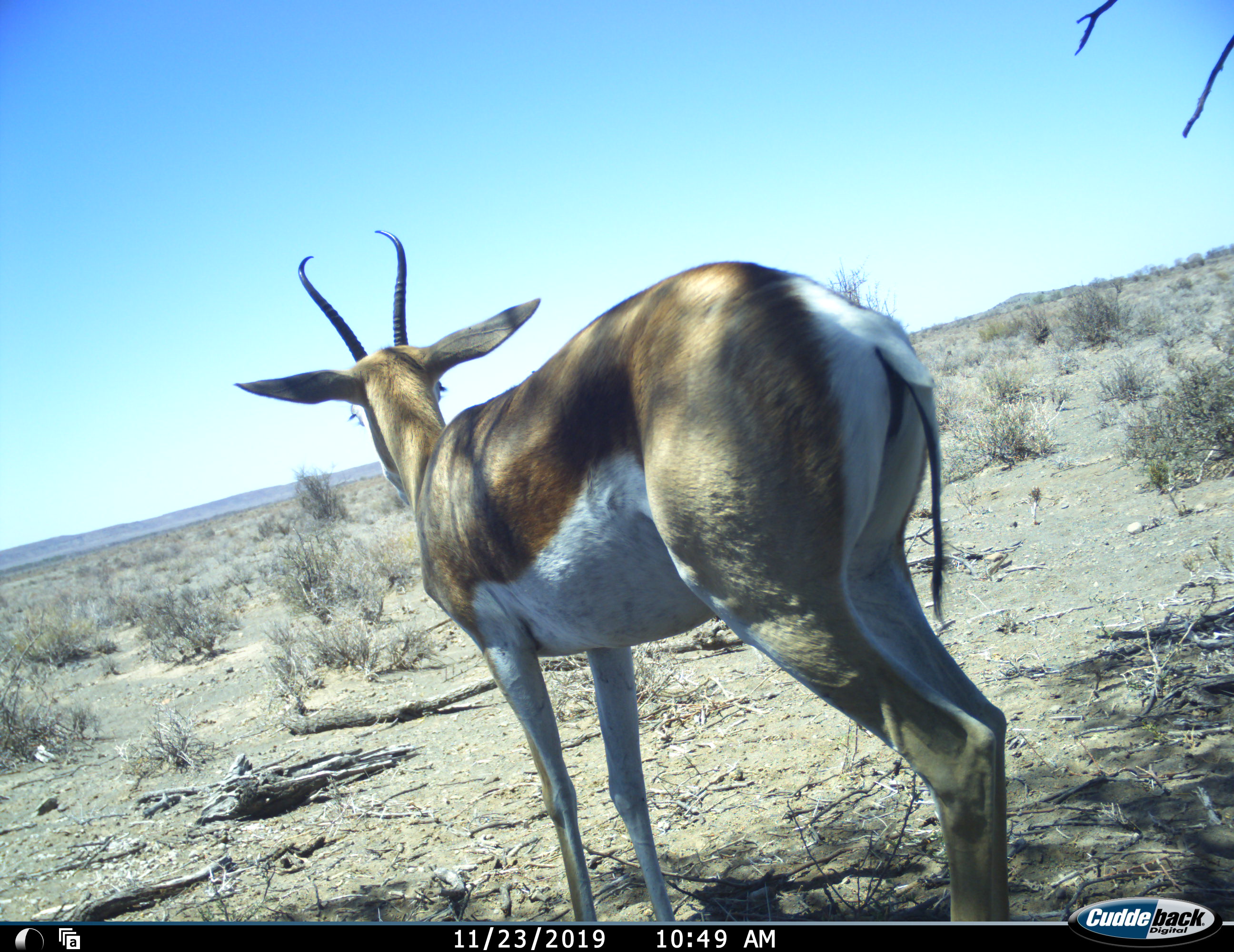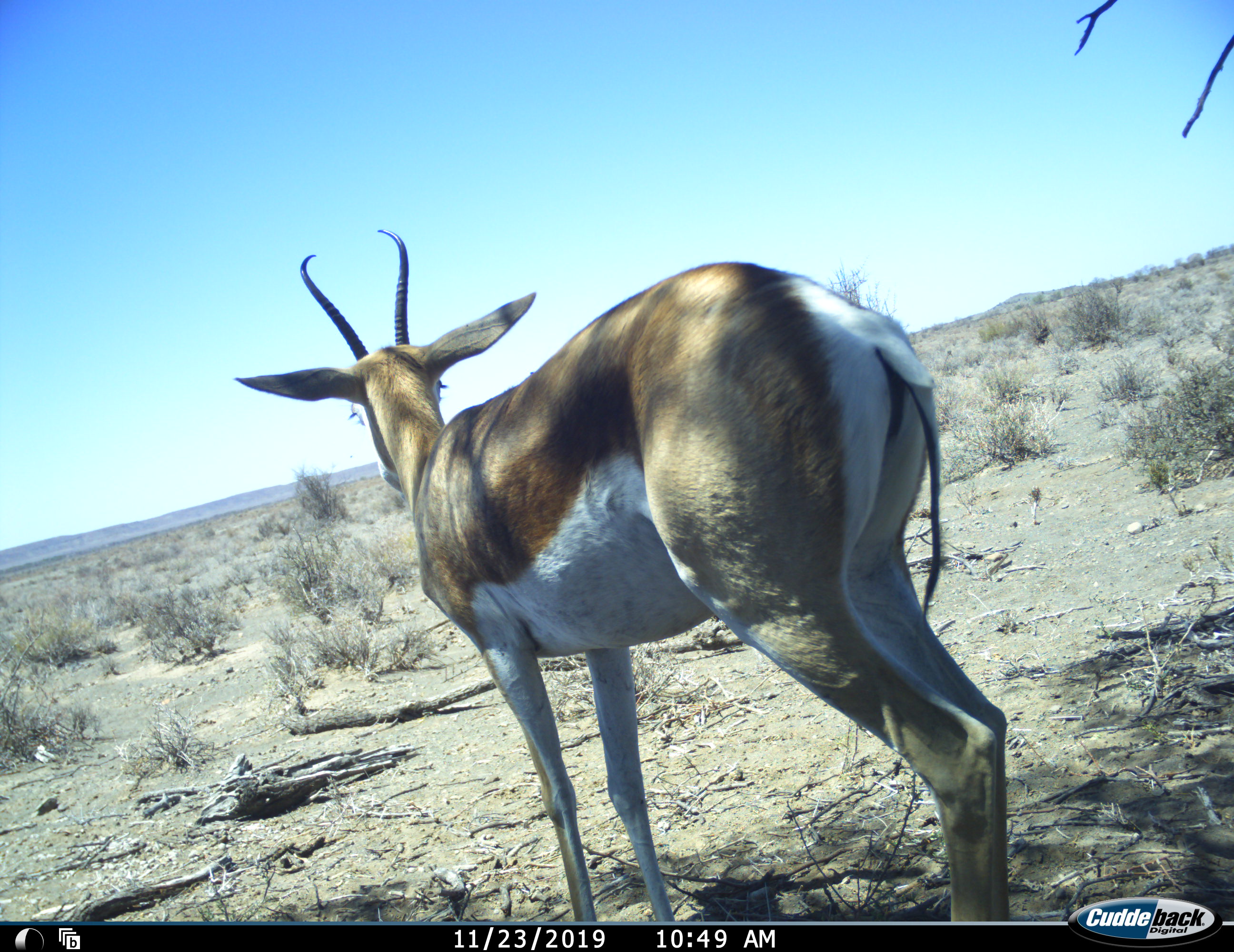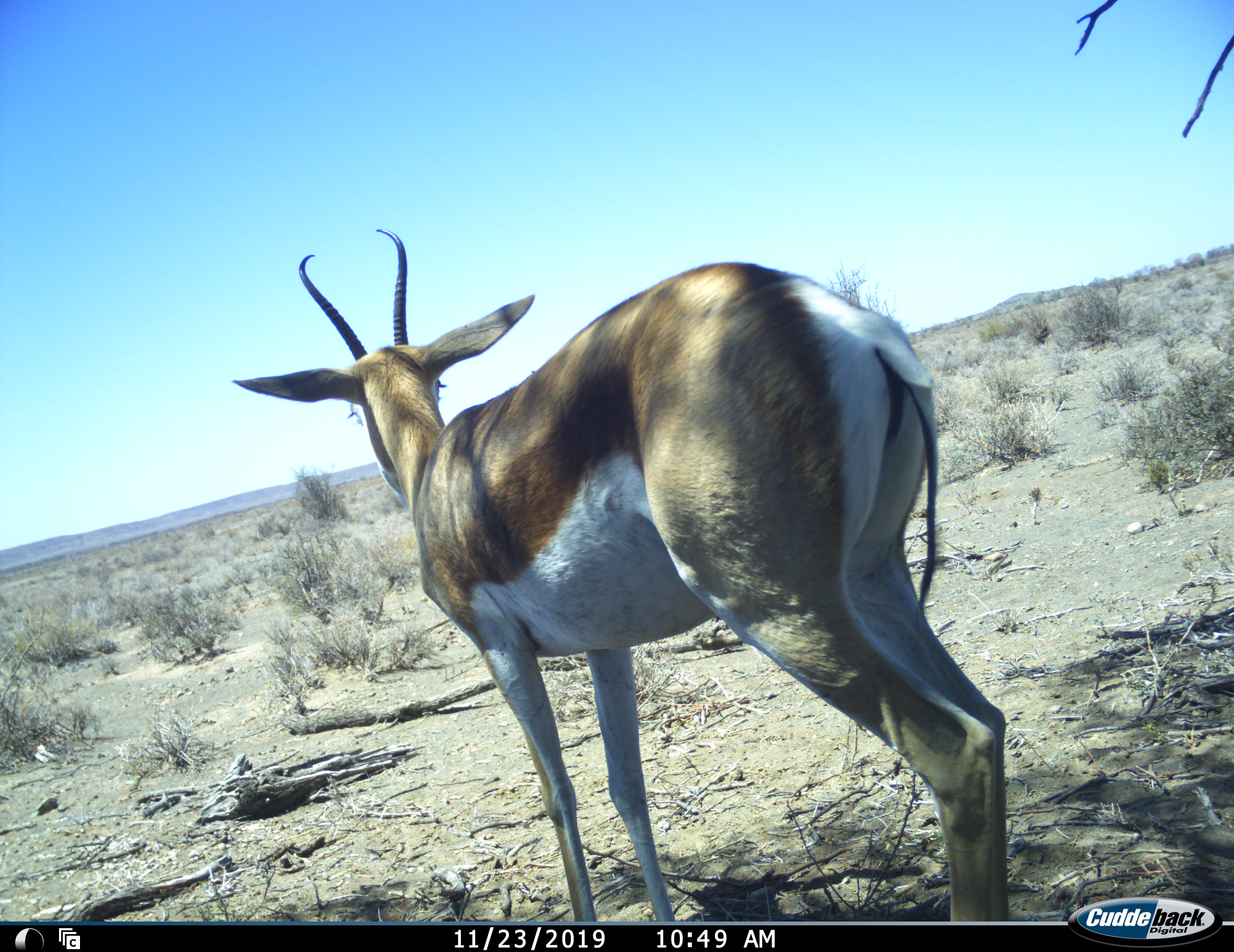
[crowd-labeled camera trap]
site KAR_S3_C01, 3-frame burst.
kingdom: Animalia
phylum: Chordata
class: Mammalia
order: Artiodactyla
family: Bovidae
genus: Antidorcas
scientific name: Antidorcas marsupialis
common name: springbok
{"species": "springbok (Antidorcas marsupialis)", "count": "1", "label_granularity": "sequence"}